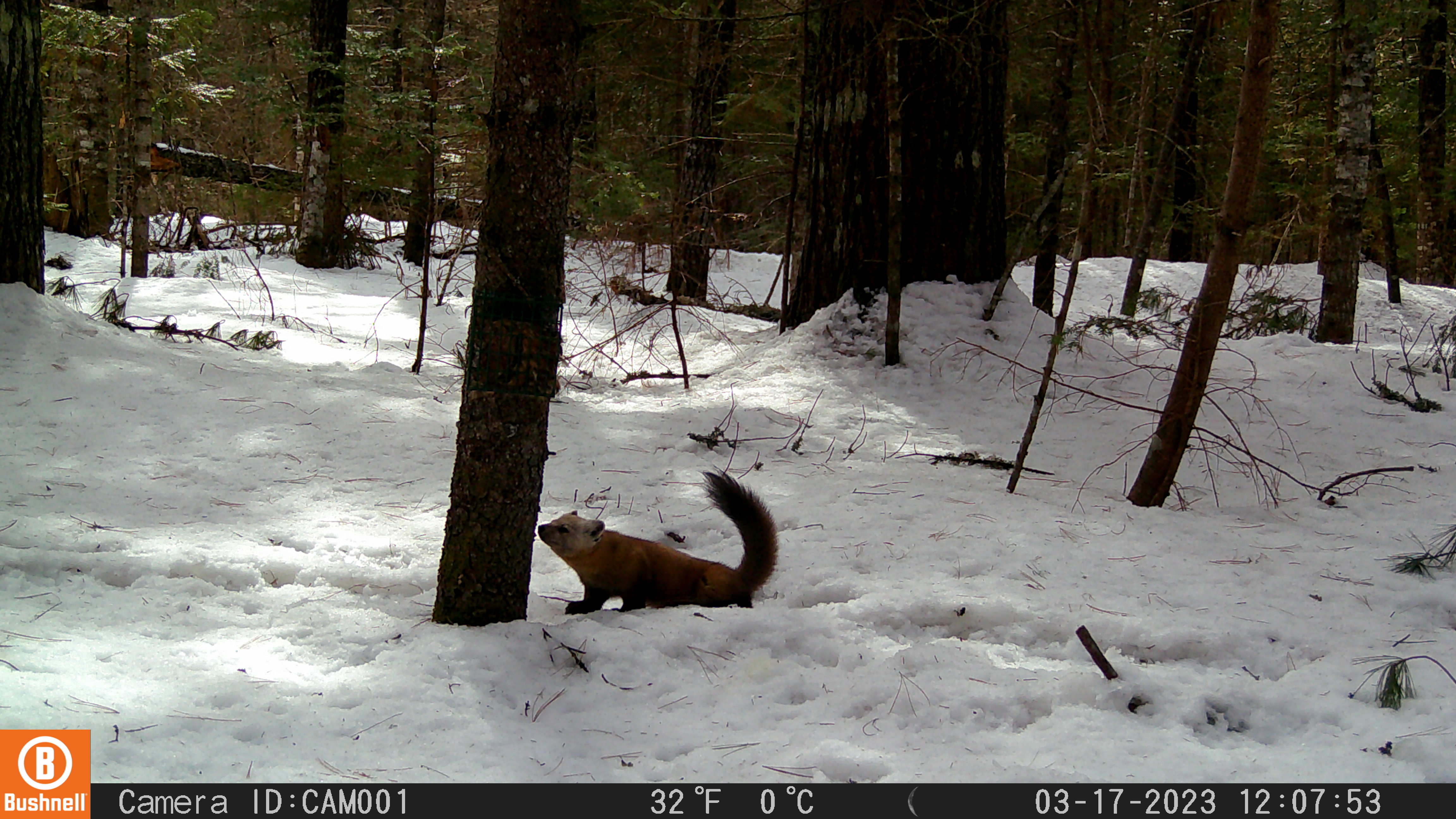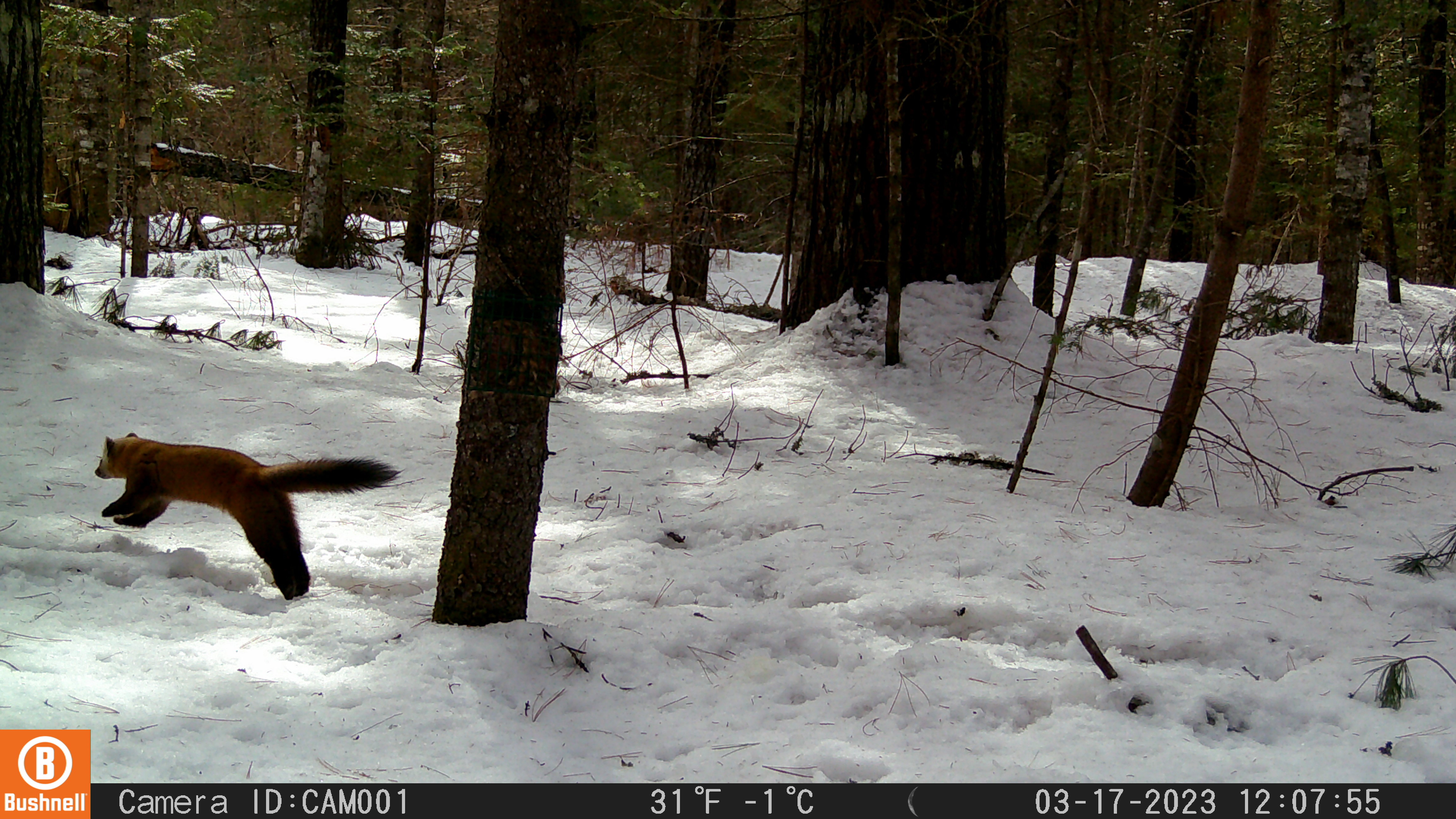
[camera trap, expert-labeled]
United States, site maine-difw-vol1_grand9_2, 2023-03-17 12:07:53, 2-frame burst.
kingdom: Animalia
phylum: Chordata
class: Mammalia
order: Carnivora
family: Mustelidae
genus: Martes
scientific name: Martes americana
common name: american marten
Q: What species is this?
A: American marten (Martes americana).